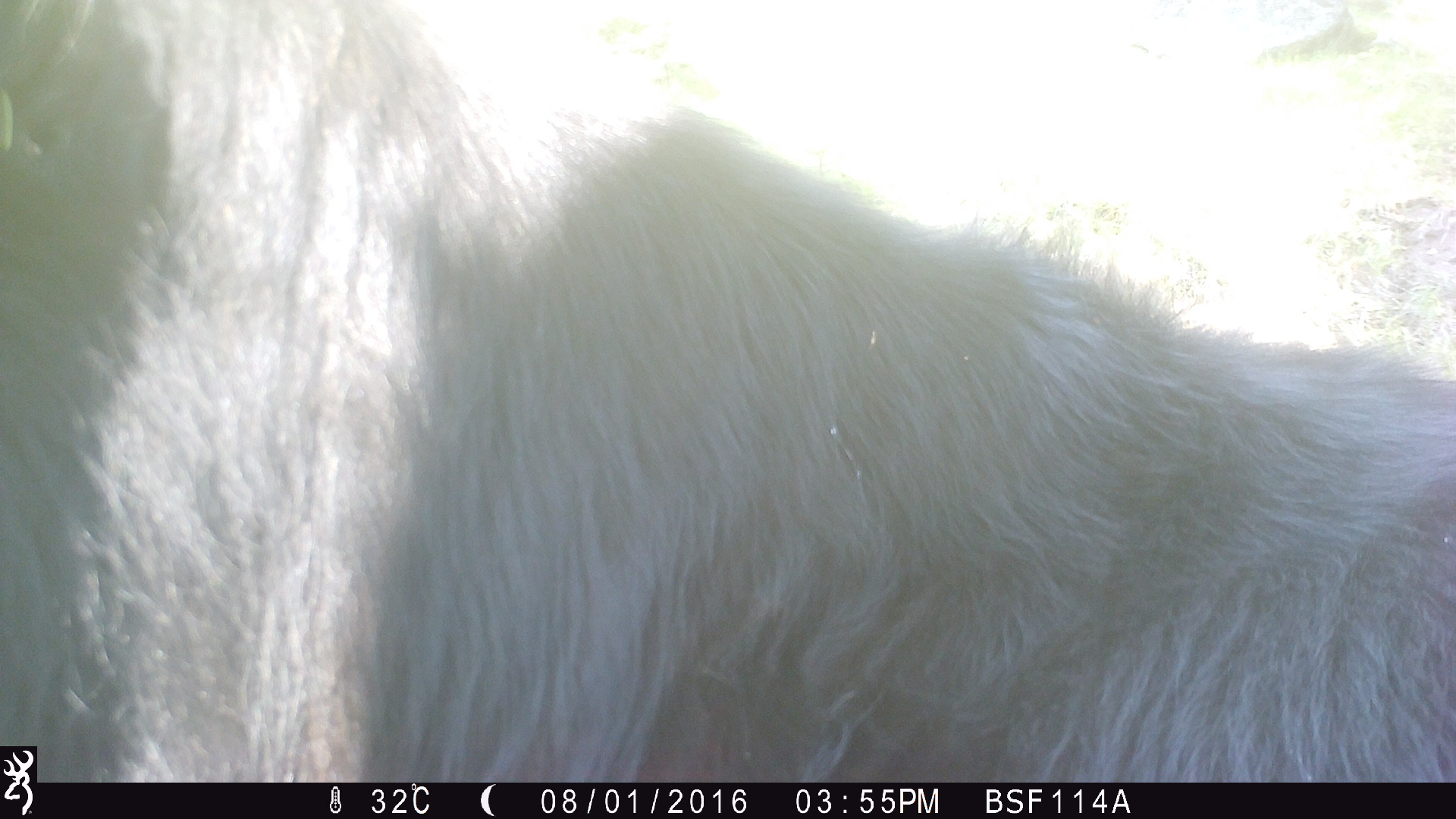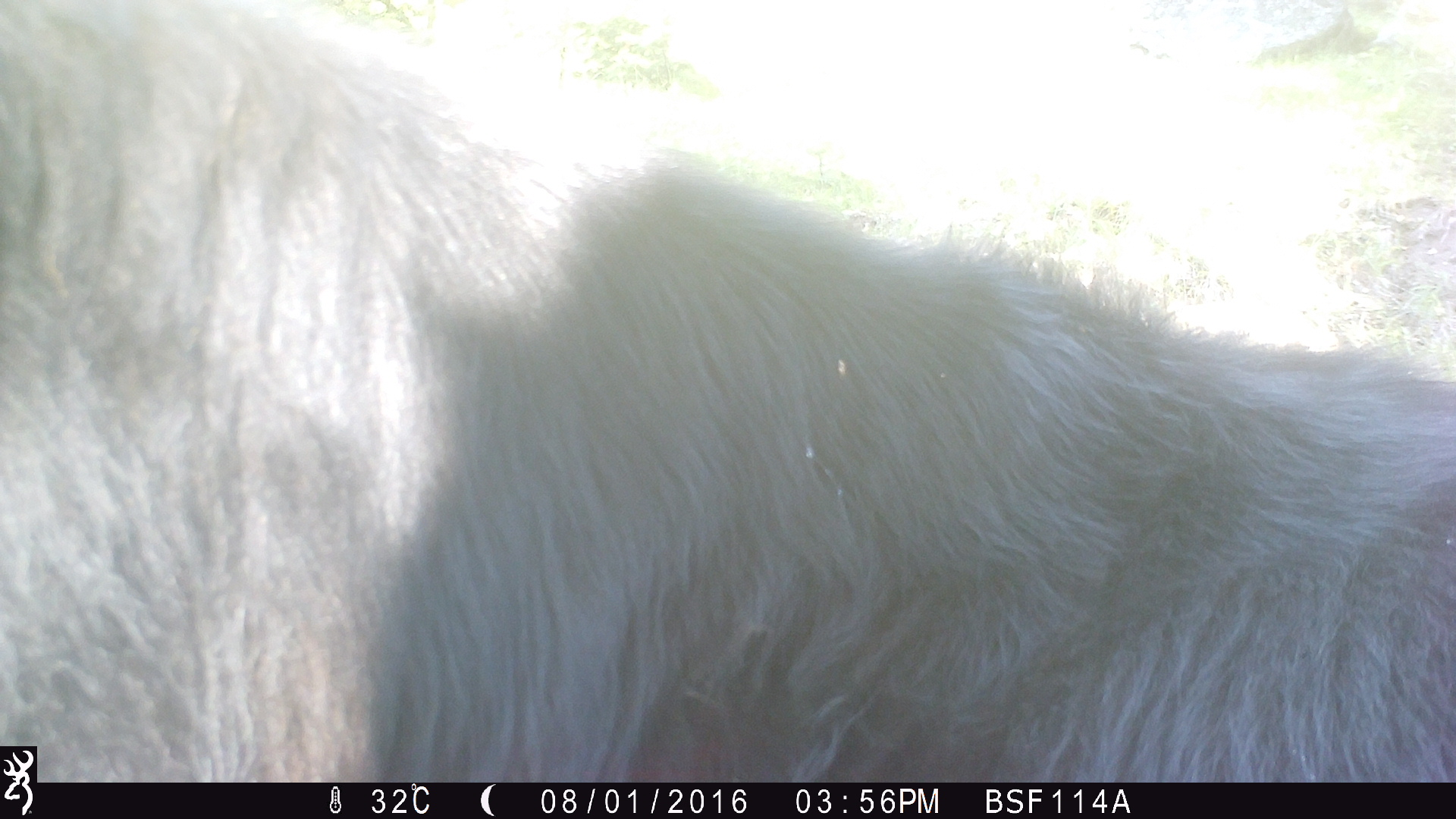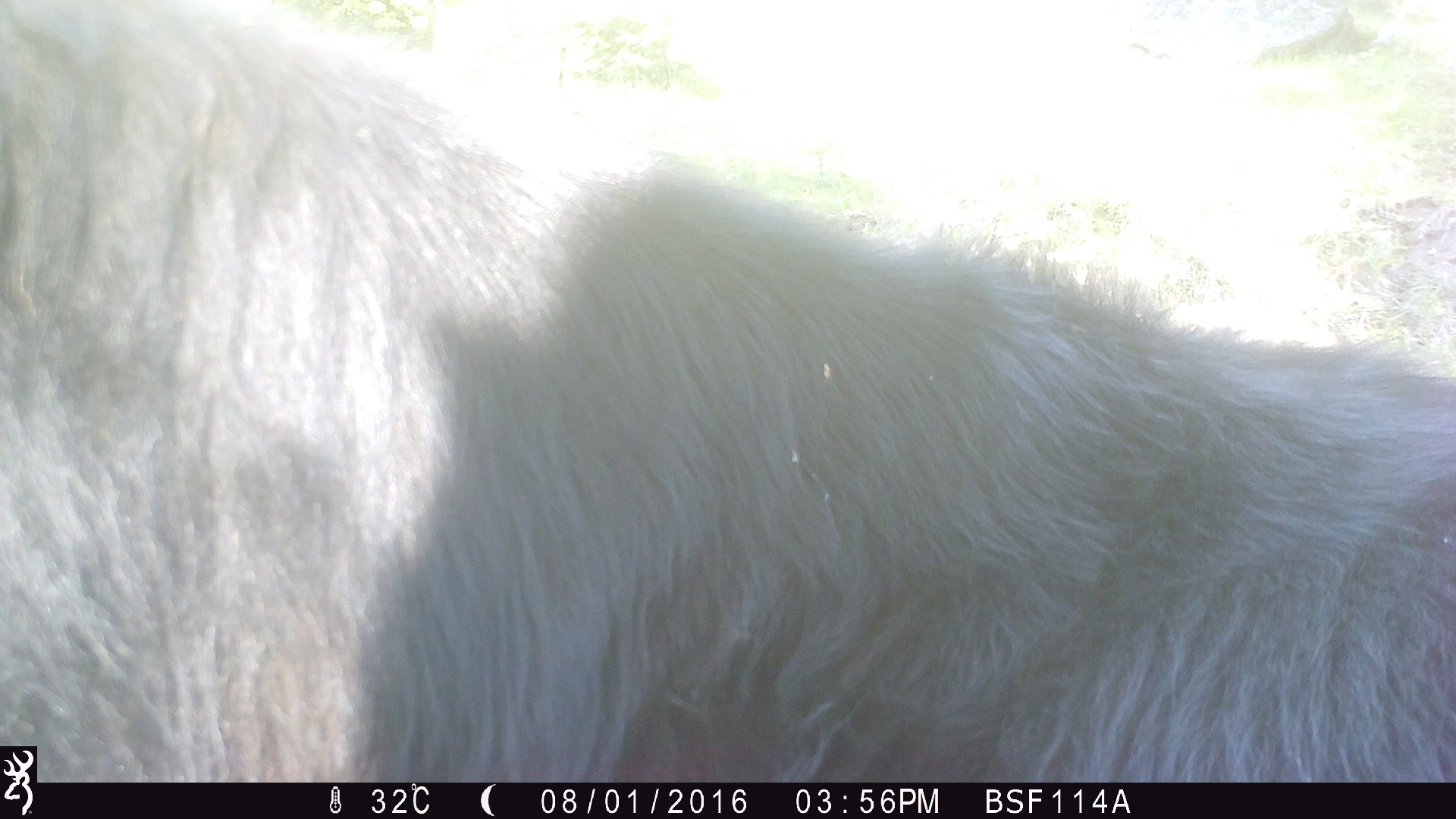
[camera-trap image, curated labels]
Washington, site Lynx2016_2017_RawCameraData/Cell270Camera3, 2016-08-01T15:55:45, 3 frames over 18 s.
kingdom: Animalia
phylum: Chordata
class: Mammalia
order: Artiodactyla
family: Bovidae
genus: Bos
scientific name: Bos taurus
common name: domestic cattle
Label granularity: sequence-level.